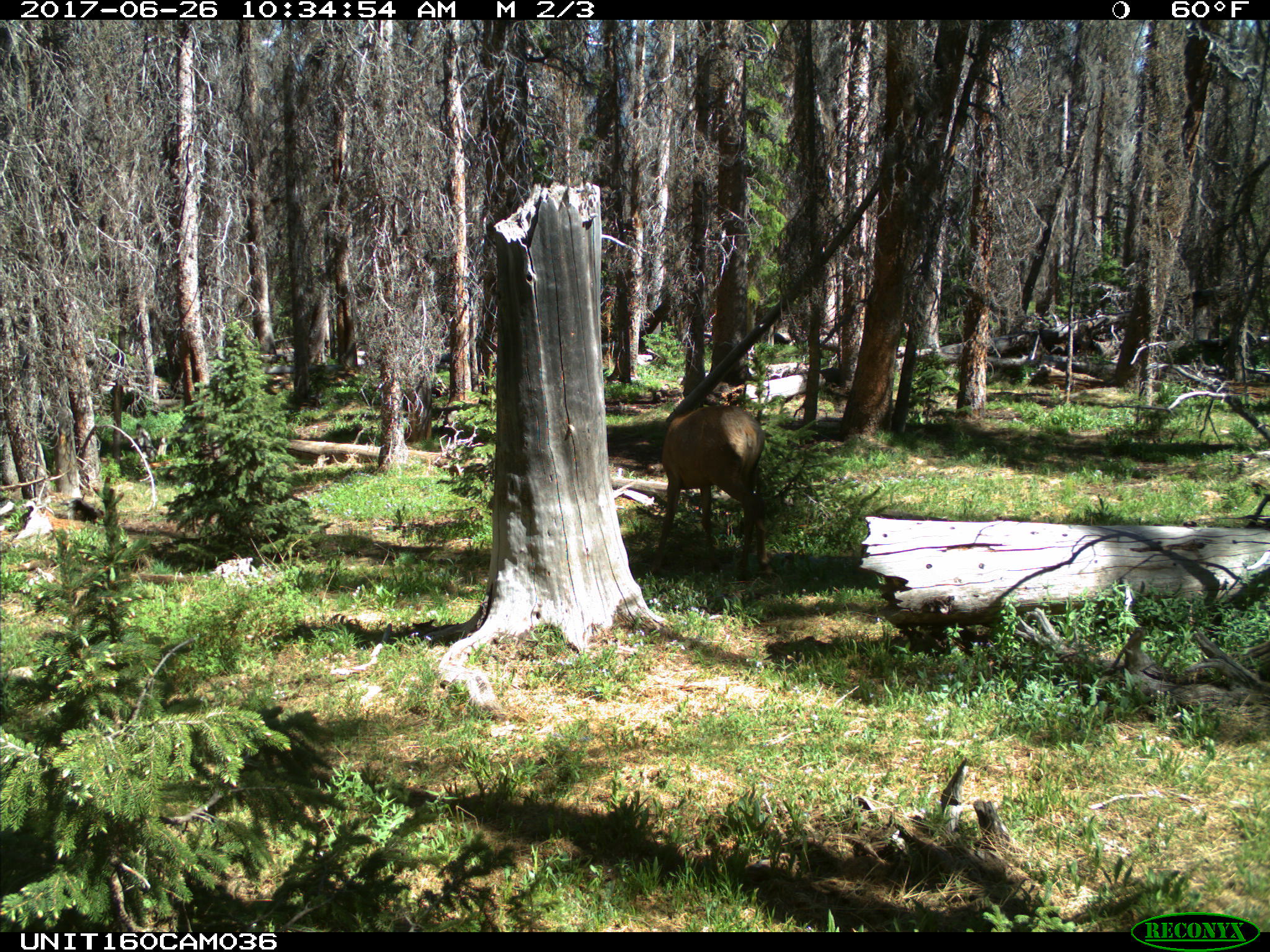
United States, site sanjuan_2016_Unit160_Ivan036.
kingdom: Animalia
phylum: Chordata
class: Mammalia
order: Artiodactyla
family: Cervidae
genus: Cervus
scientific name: Cervus elaphus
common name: red deer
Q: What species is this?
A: Cervus elaphus (red deer).